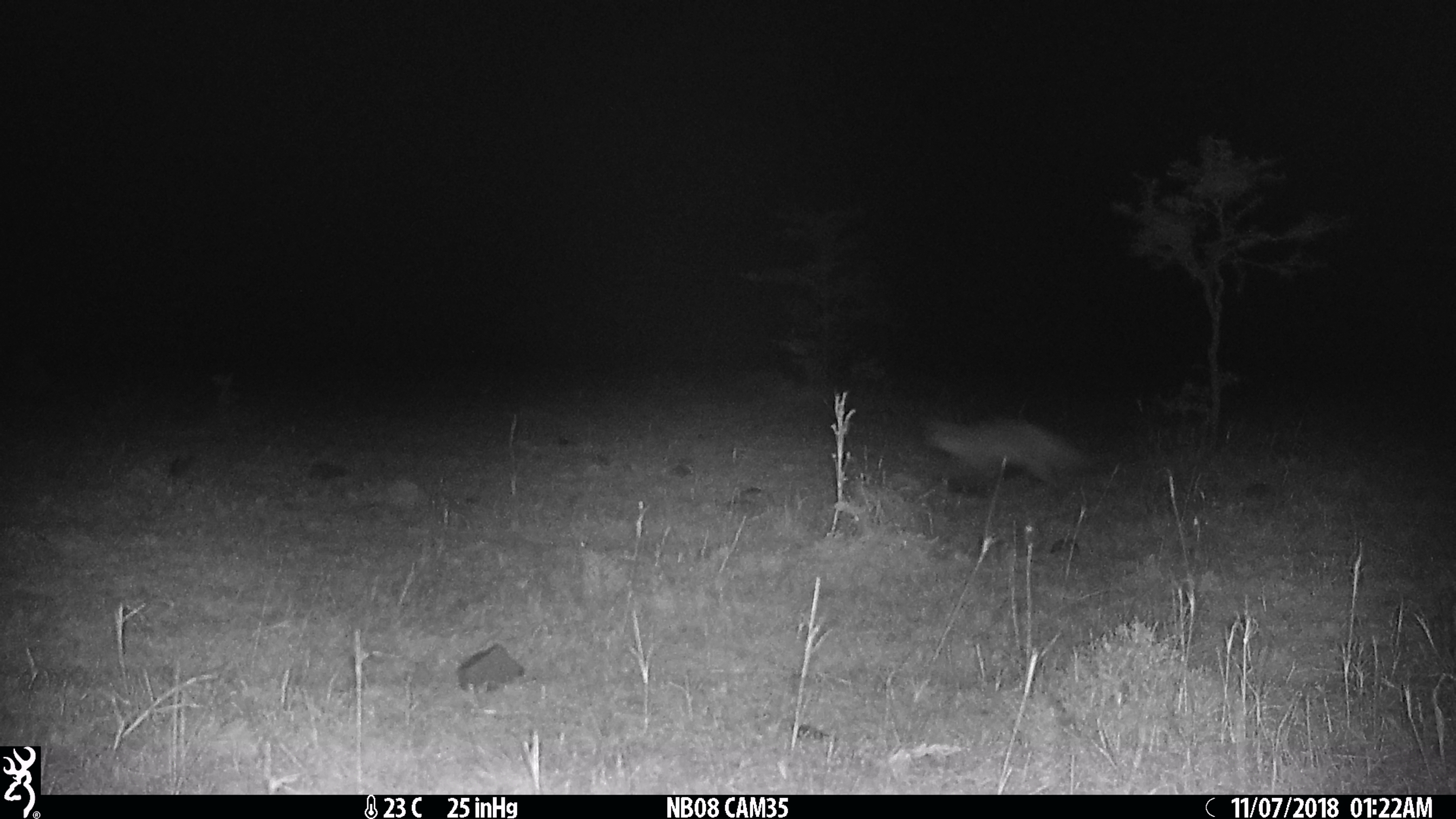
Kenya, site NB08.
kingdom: Animalia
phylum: Chordata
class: Mammalia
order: Carnivora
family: Canidae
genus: Otocyon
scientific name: Otocyon megalotis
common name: bat-eared fox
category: bateared fox